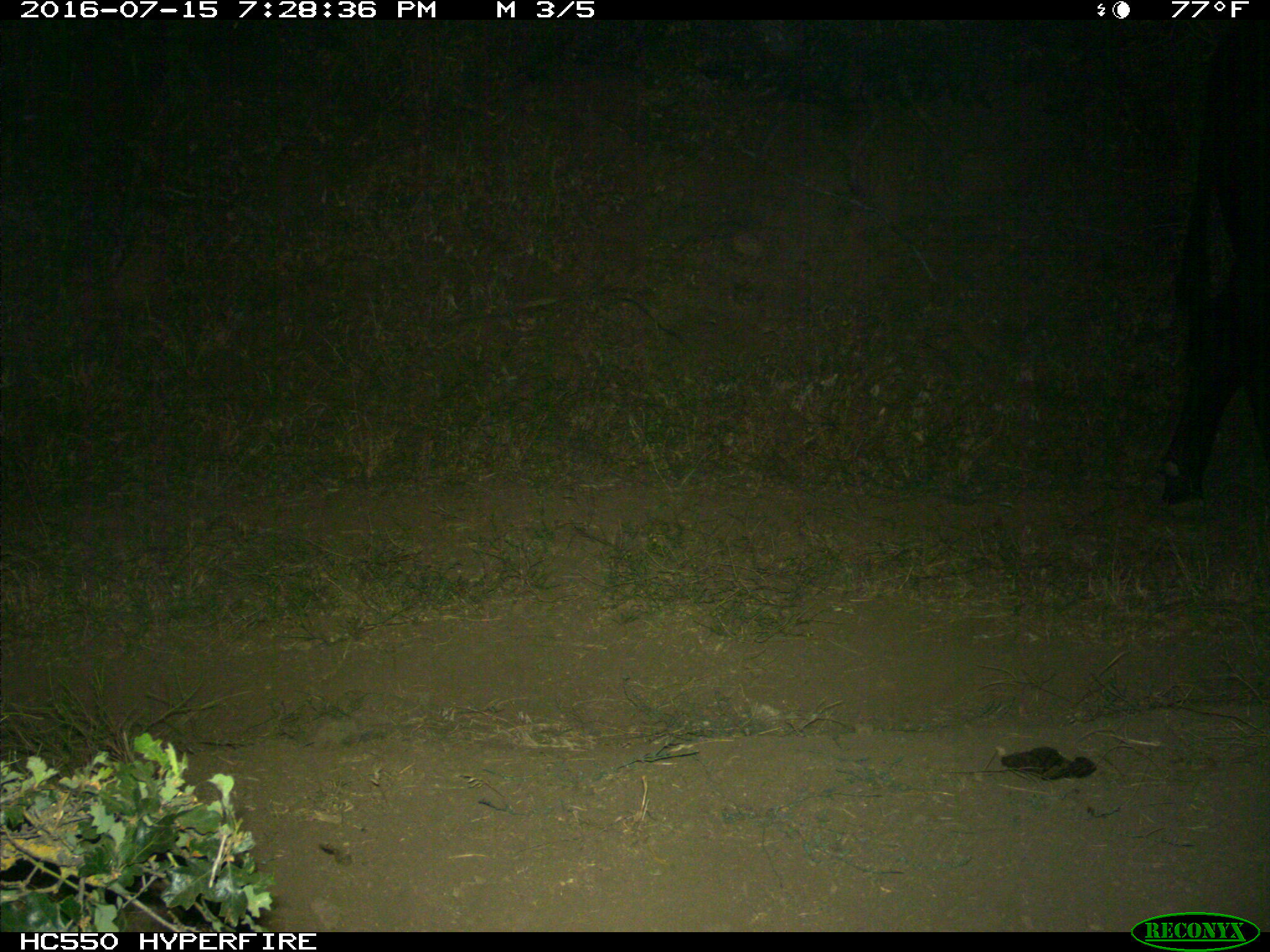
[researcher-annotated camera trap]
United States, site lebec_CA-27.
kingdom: Animalia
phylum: Chordata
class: Mammalia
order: Artiodactyla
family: Bovidae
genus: Bos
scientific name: Bos taurus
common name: domestic cow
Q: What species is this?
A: Bos taurus (domestic cow).